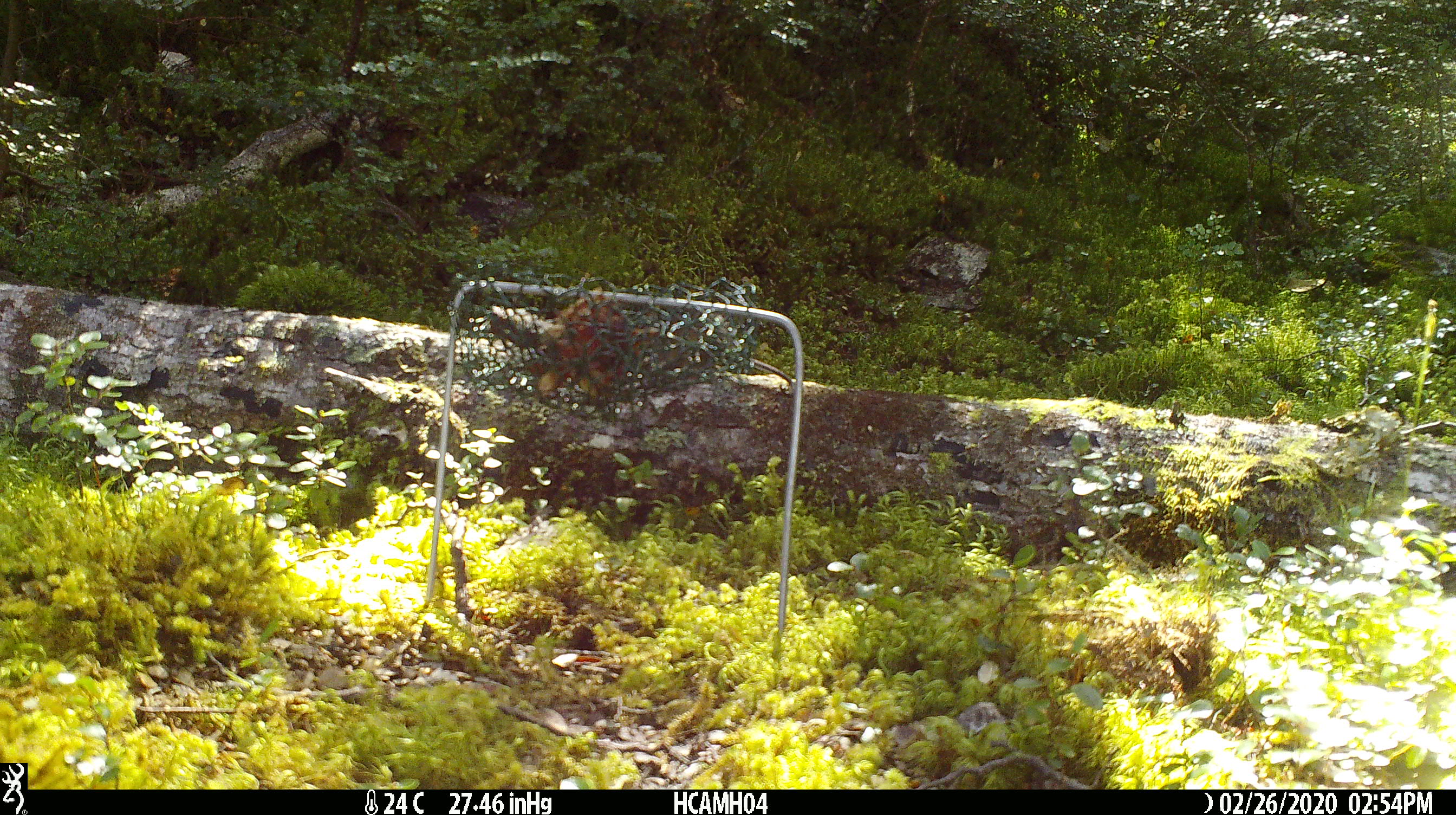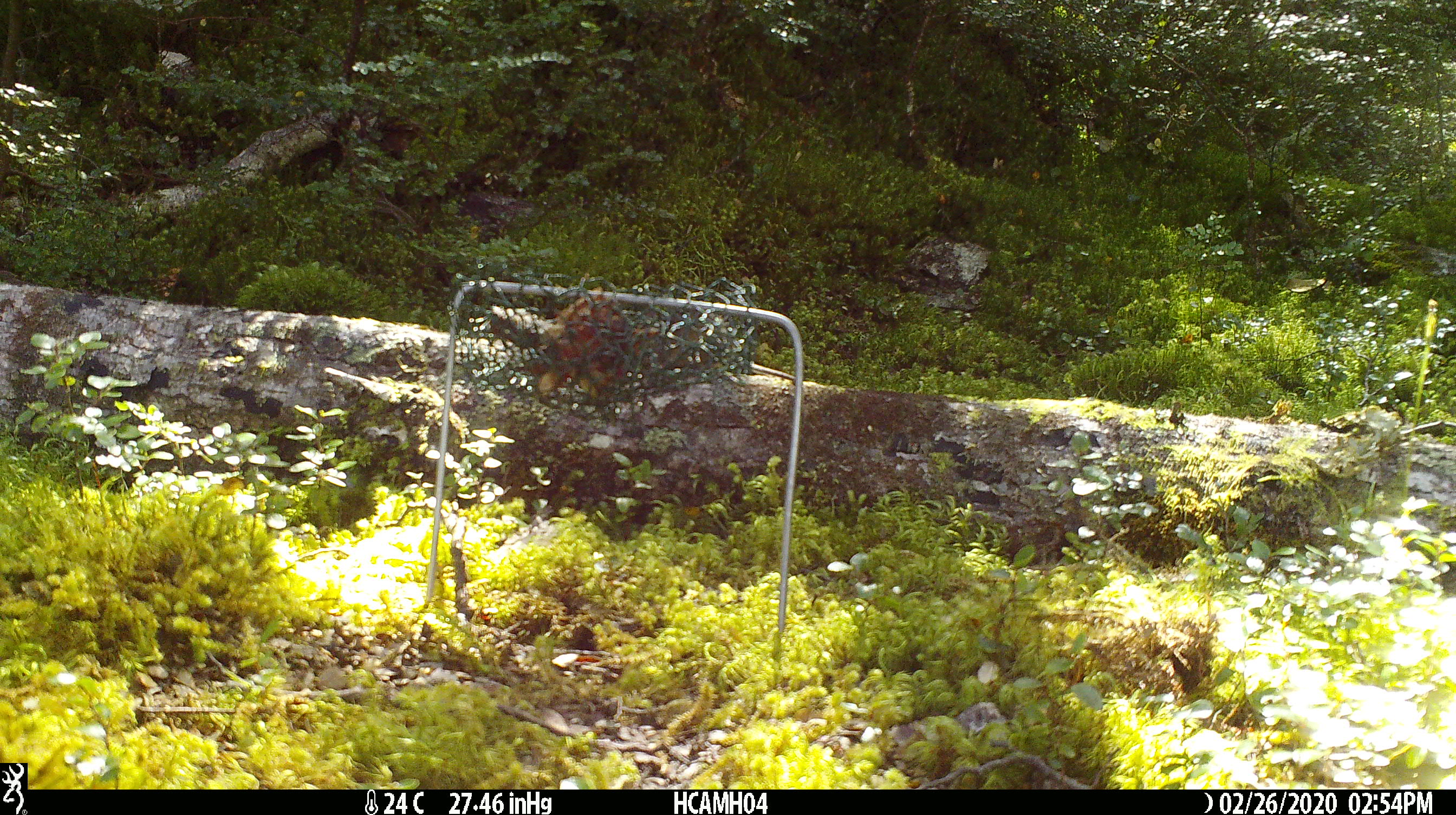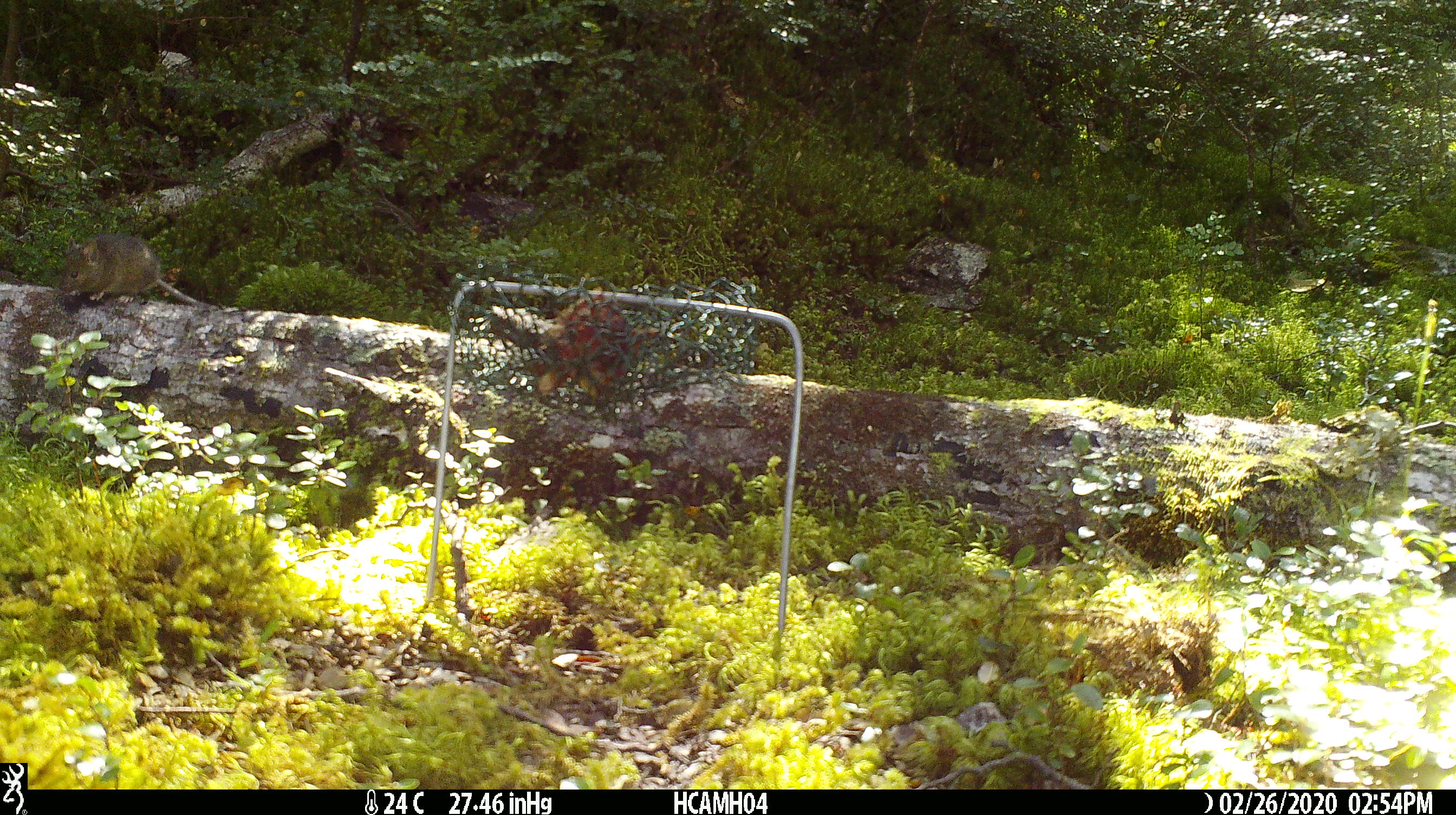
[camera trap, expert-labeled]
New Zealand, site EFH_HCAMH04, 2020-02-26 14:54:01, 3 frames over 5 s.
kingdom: Animalia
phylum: Chordata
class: Mammalia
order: Rodentia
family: Muridae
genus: Mus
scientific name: Mus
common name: mouse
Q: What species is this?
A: Mouse (Mus).